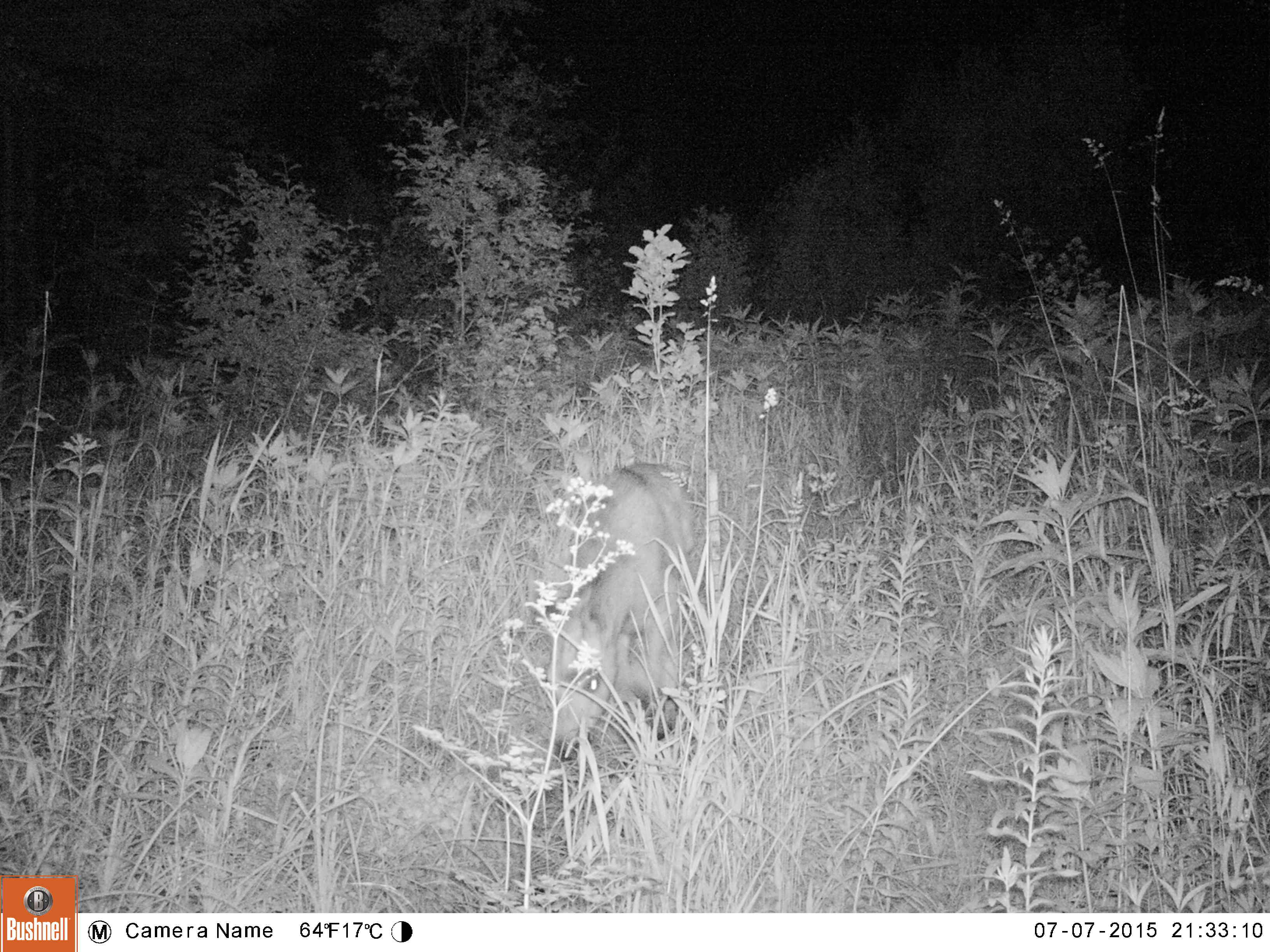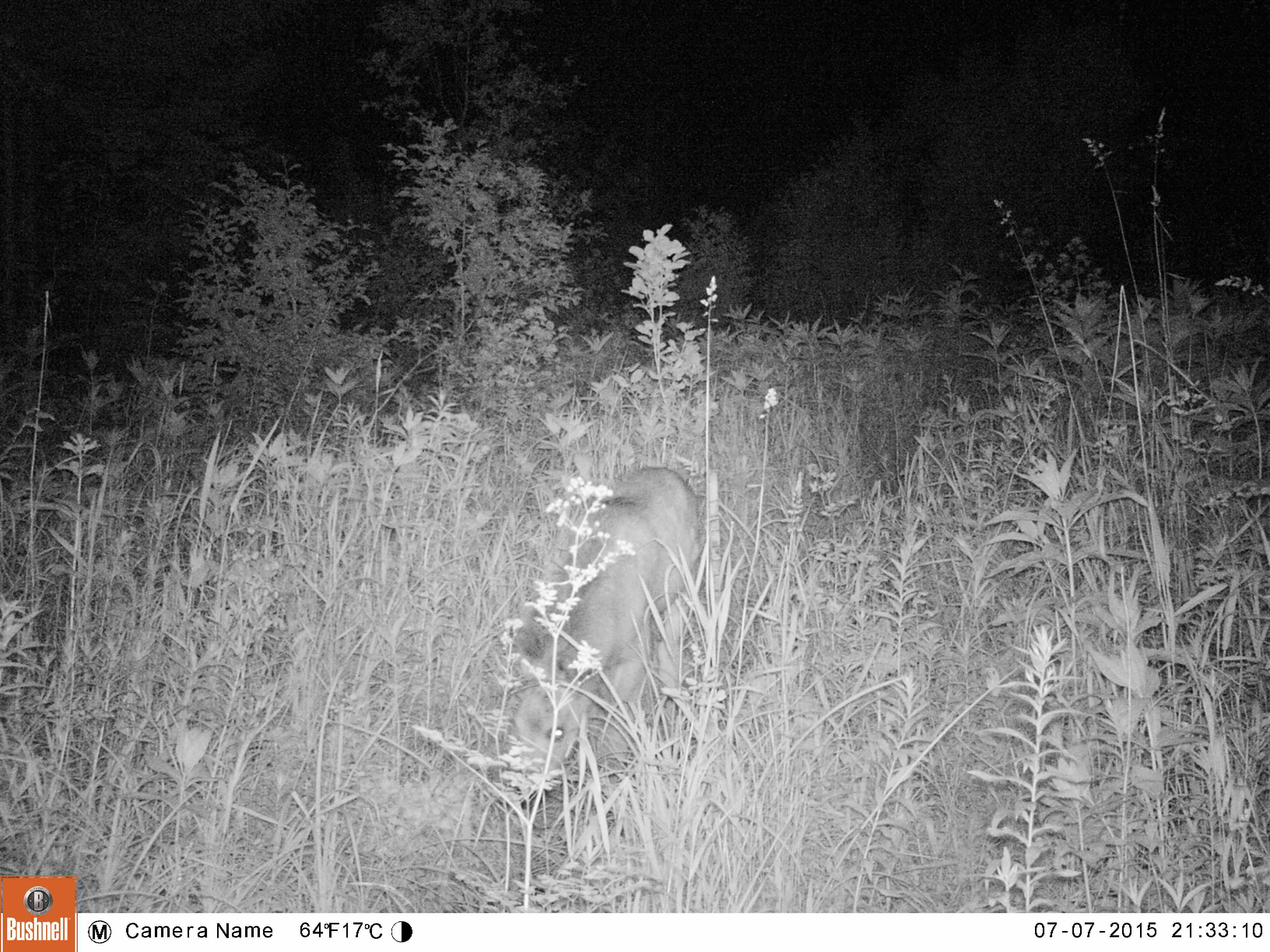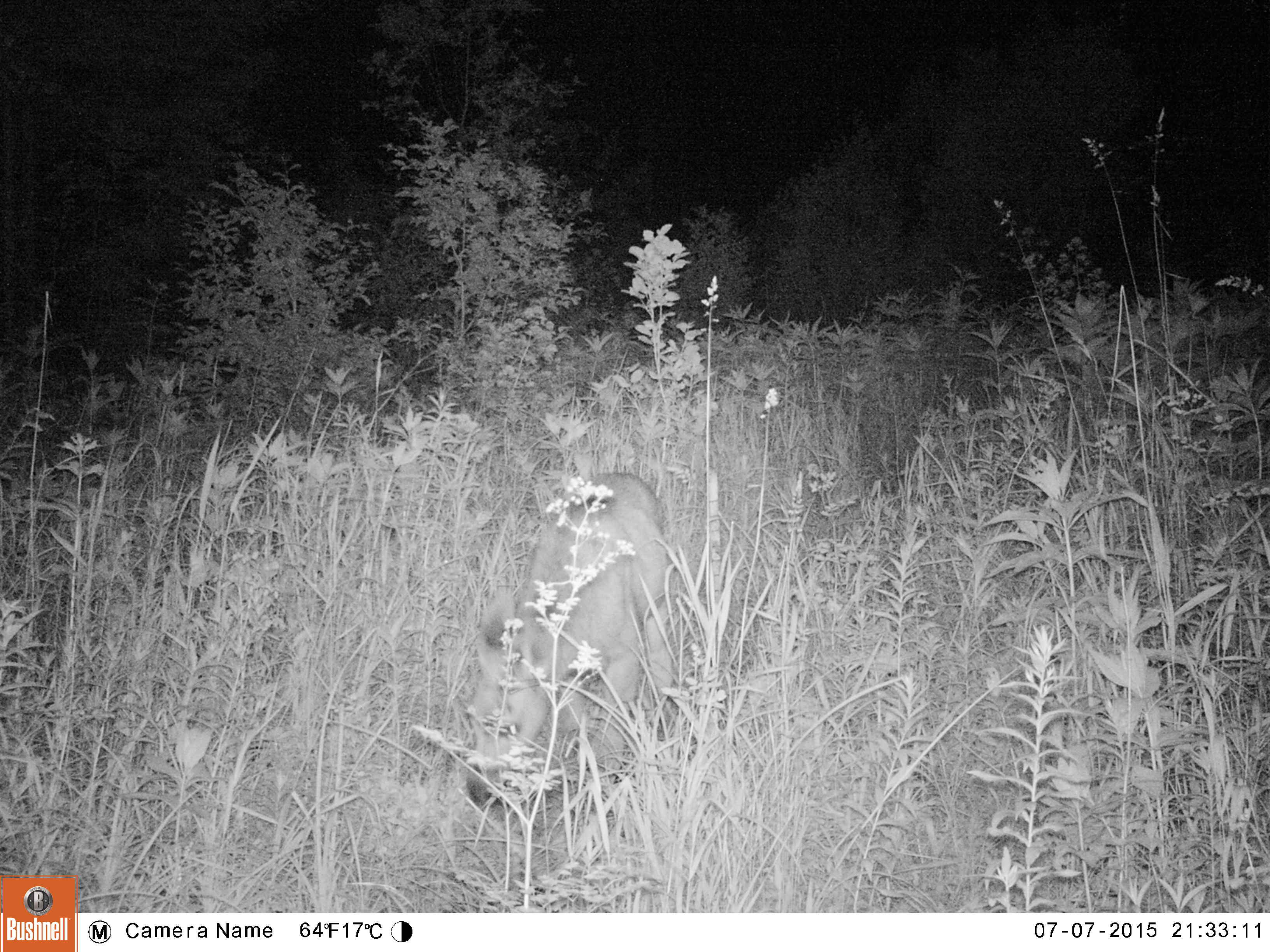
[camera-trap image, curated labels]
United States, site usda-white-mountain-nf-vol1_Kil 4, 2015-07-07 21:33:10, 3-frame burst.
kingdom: Animalia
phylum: Chordata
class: Mammalia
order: Artiodactyla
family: Cervidae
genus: Alces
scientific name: Alces alces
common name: moose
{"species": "moose (Alces alces)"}